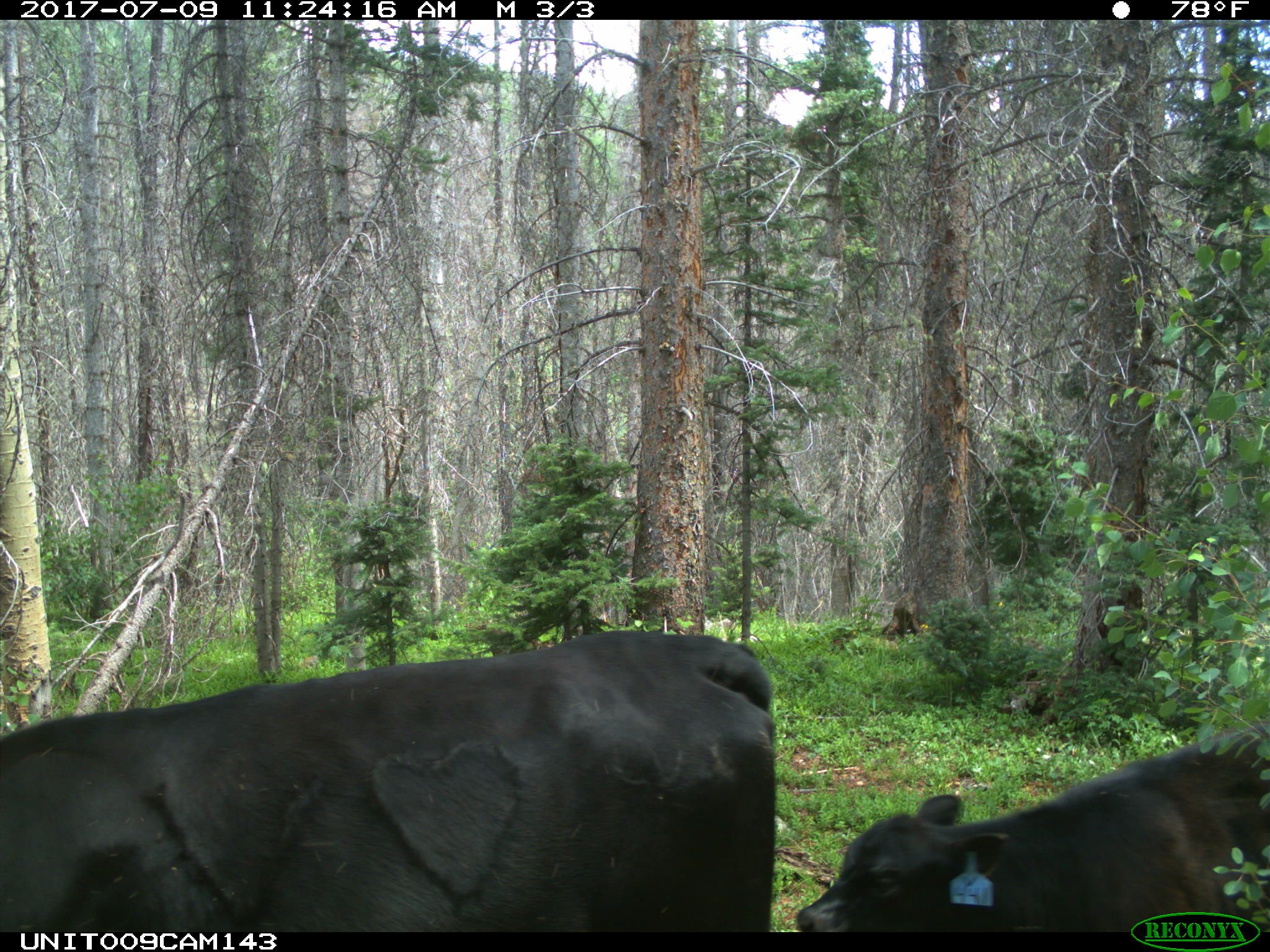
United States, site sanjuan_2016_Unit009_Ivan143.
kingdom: Animalia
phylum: Chordata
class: Mammalia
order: Artiodactyla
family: Bovidae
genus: Bos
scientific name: Bos taurus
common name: domestic cow